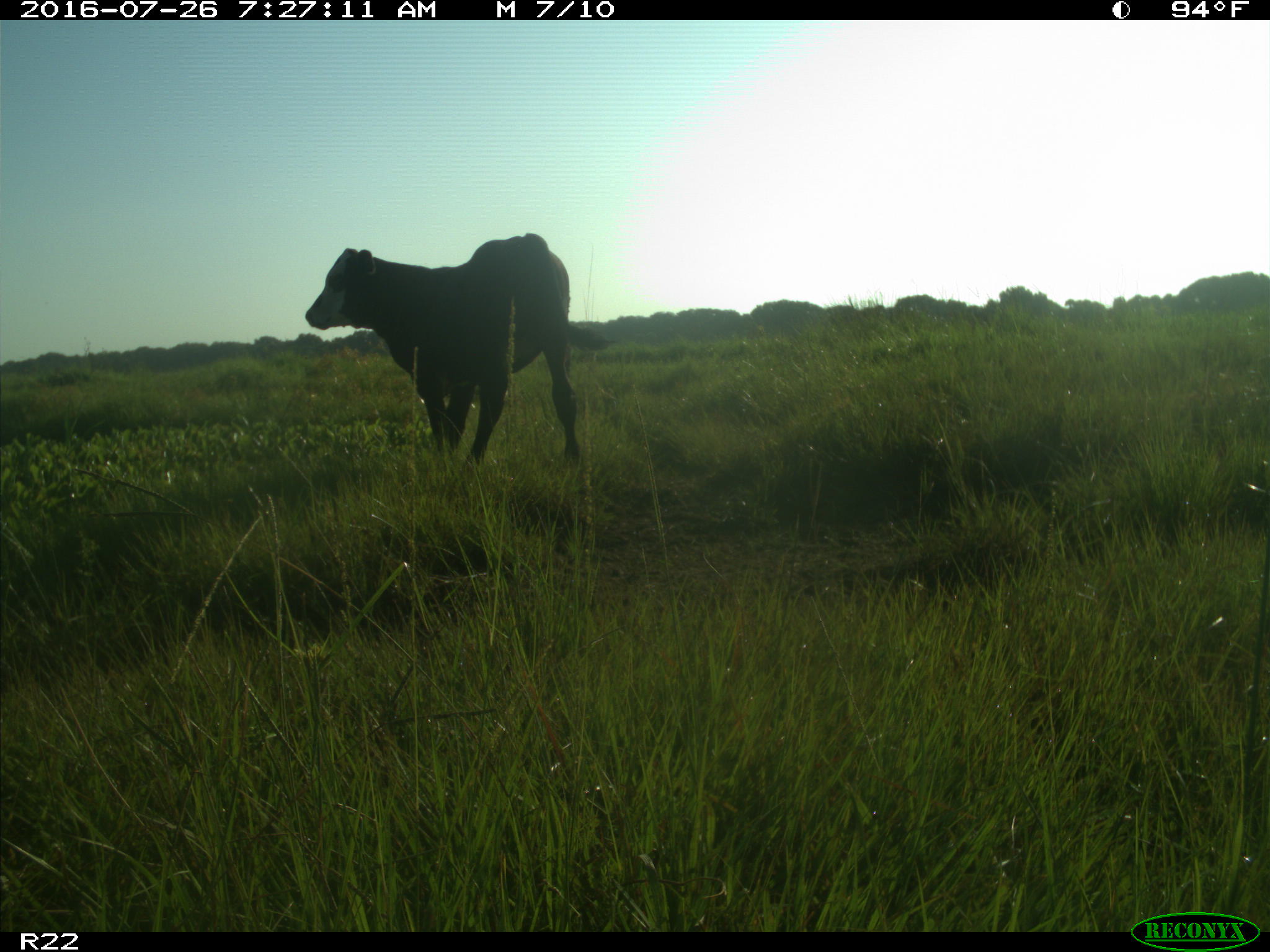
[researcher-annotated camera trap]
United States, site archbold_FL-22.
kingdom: Animalia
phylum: Chordata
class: Mammalia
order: Artiodactyla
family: Bovidae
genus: Bos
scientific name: Bos taurus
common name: domestic cow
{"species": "Bos taurus (domestic cow)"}